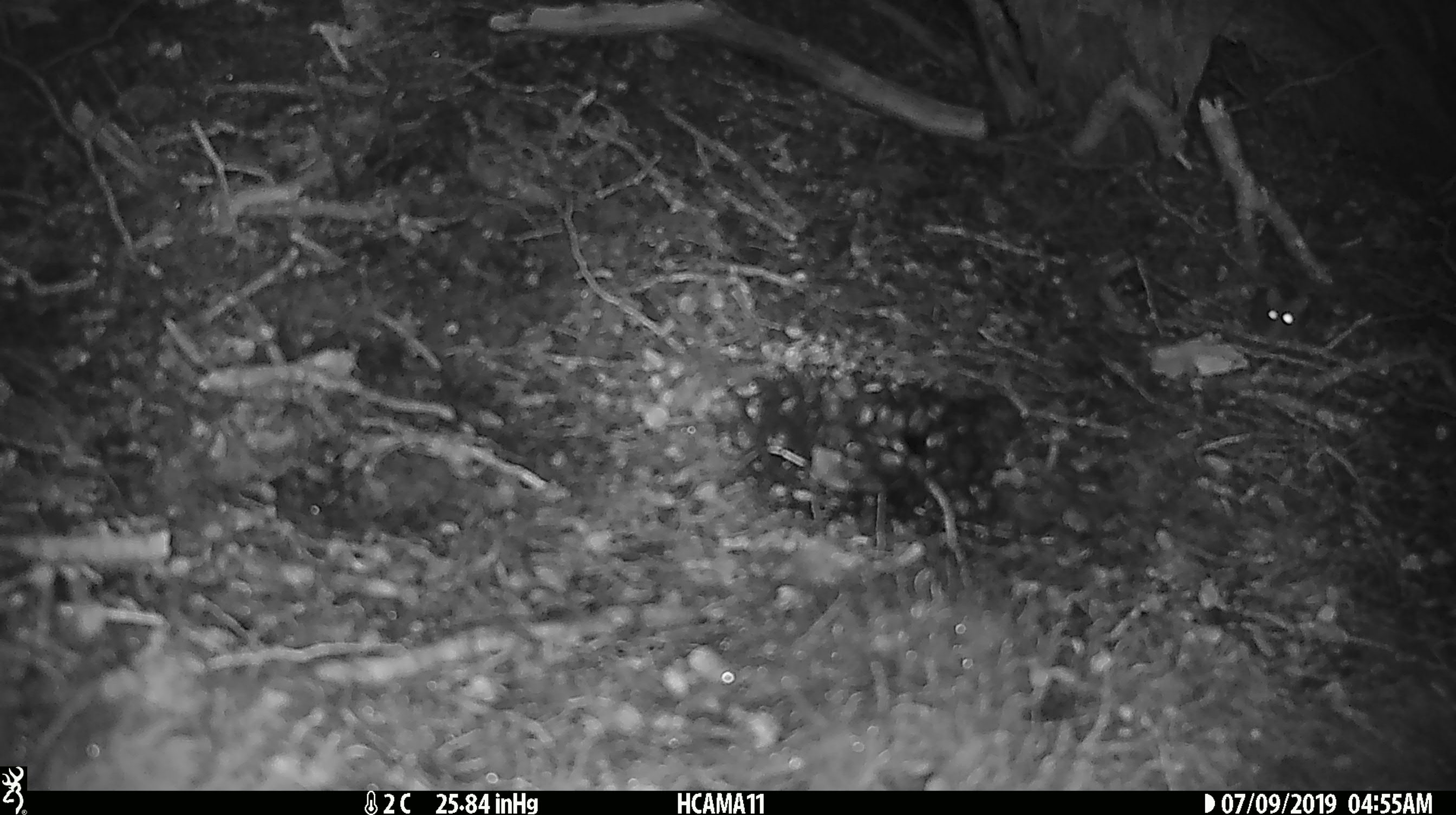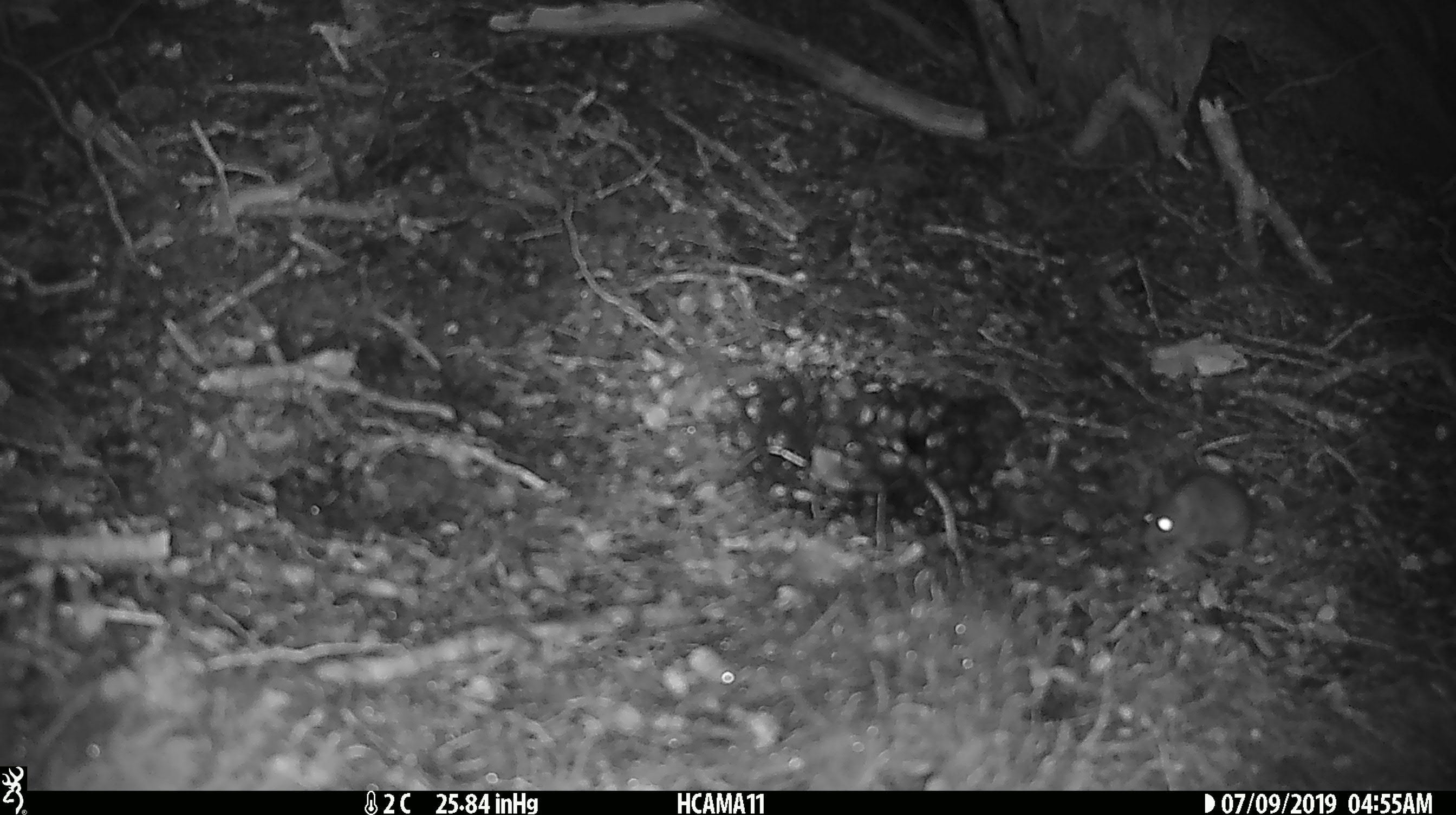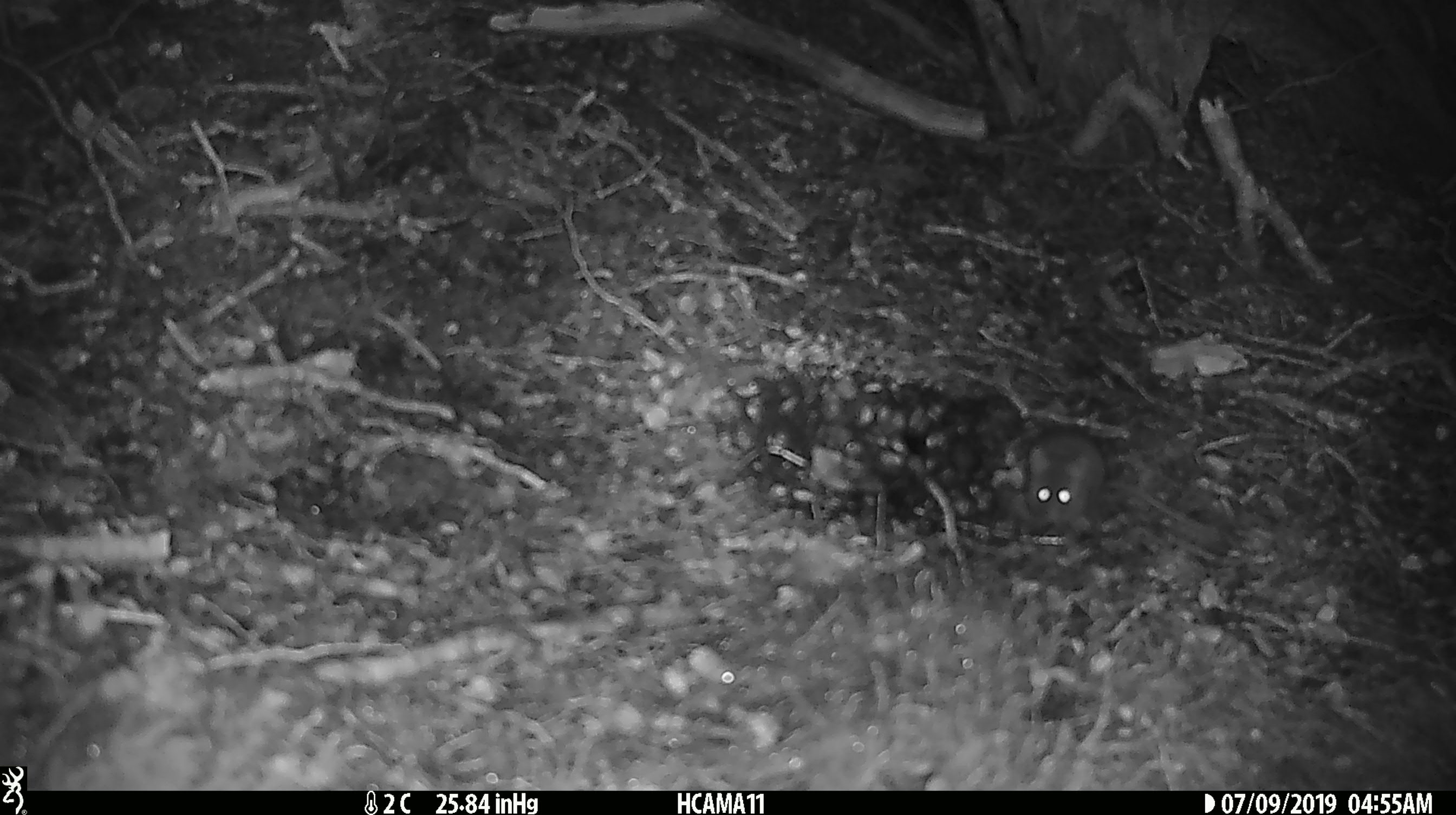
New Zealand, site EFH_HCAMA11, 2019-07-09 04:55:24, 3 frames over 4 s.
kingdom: Animalia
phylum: Chordata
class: Mammalia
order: Rodentia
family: Muridae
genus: Mus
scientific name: Mus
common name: mouse